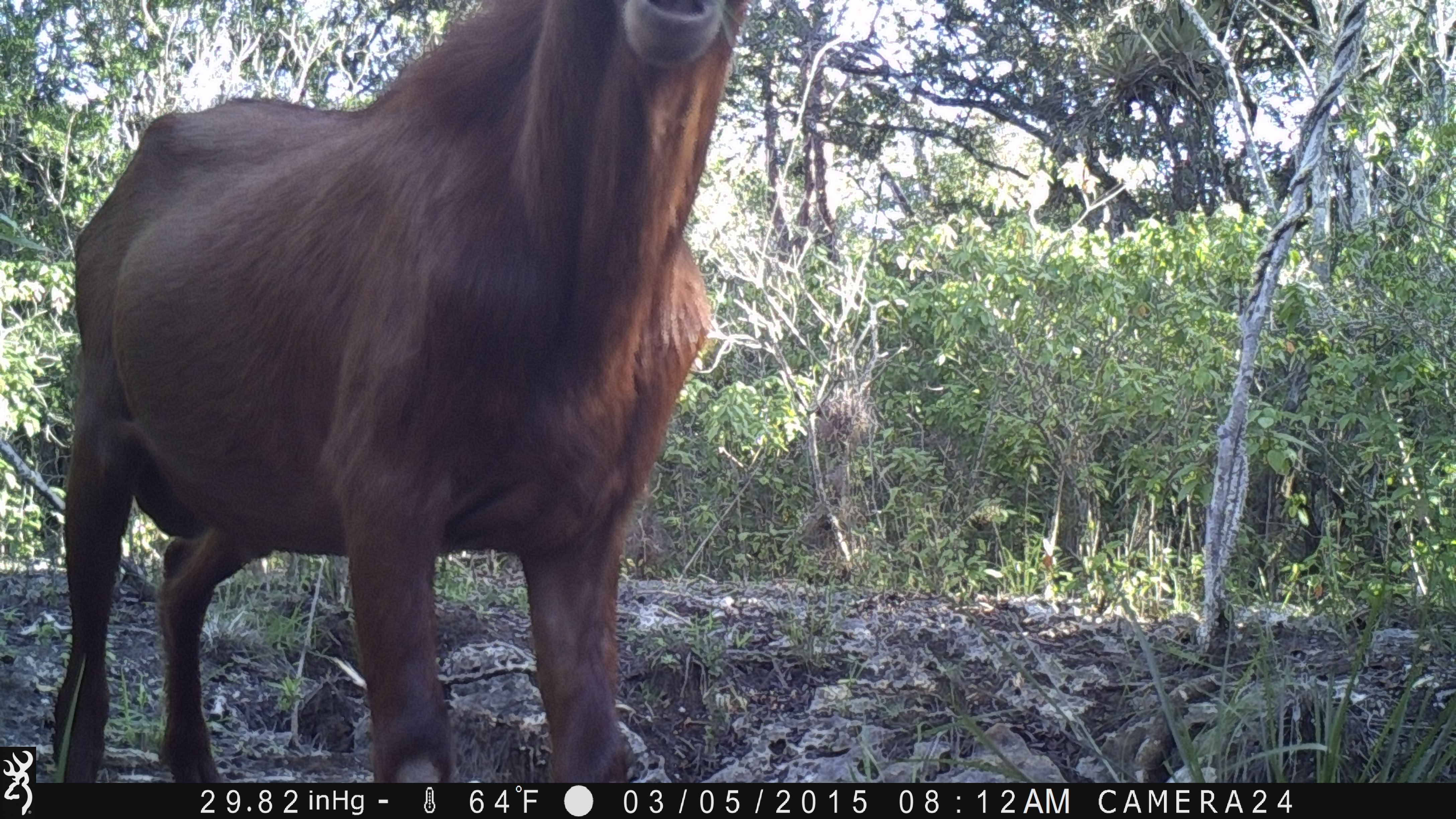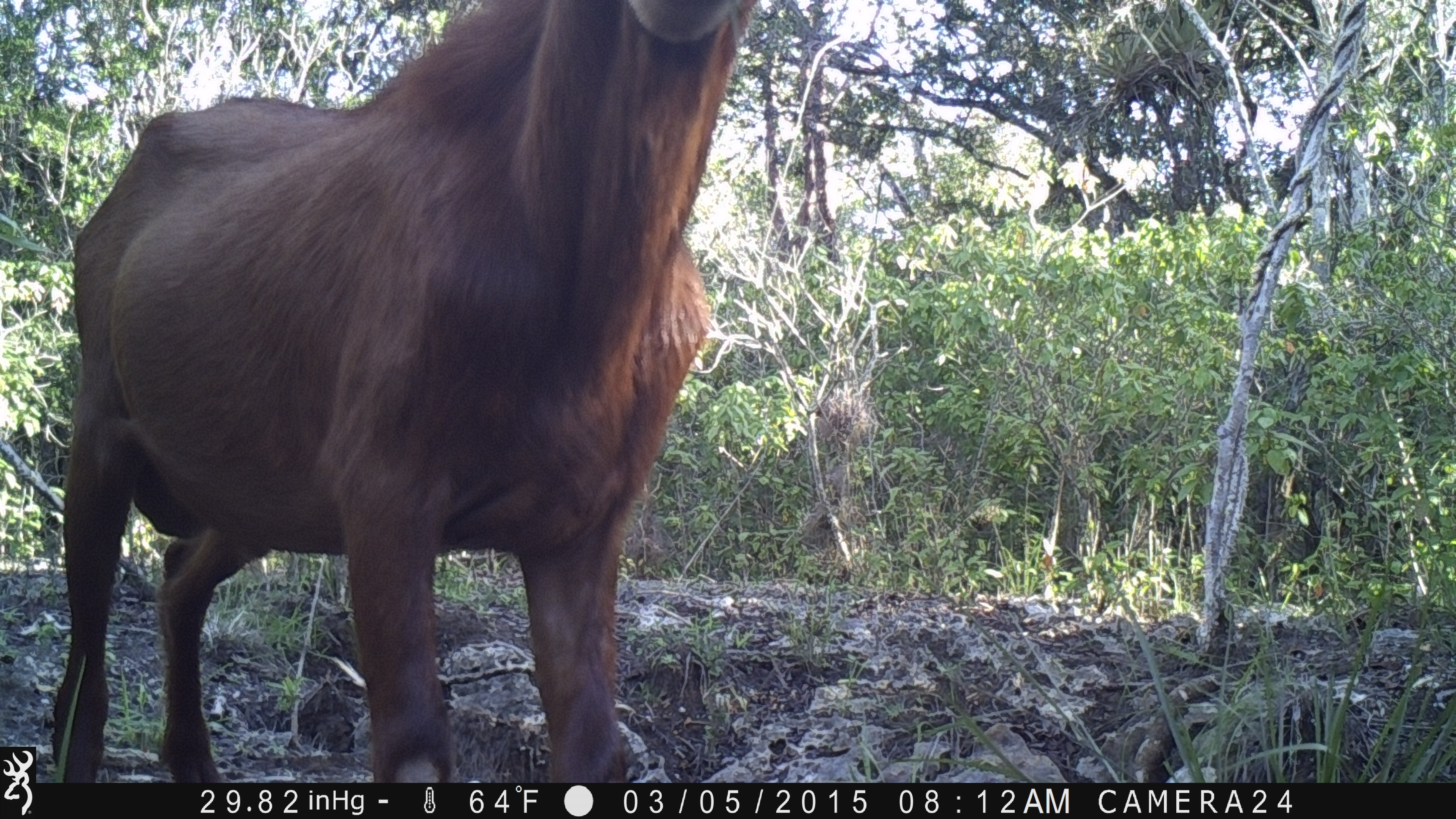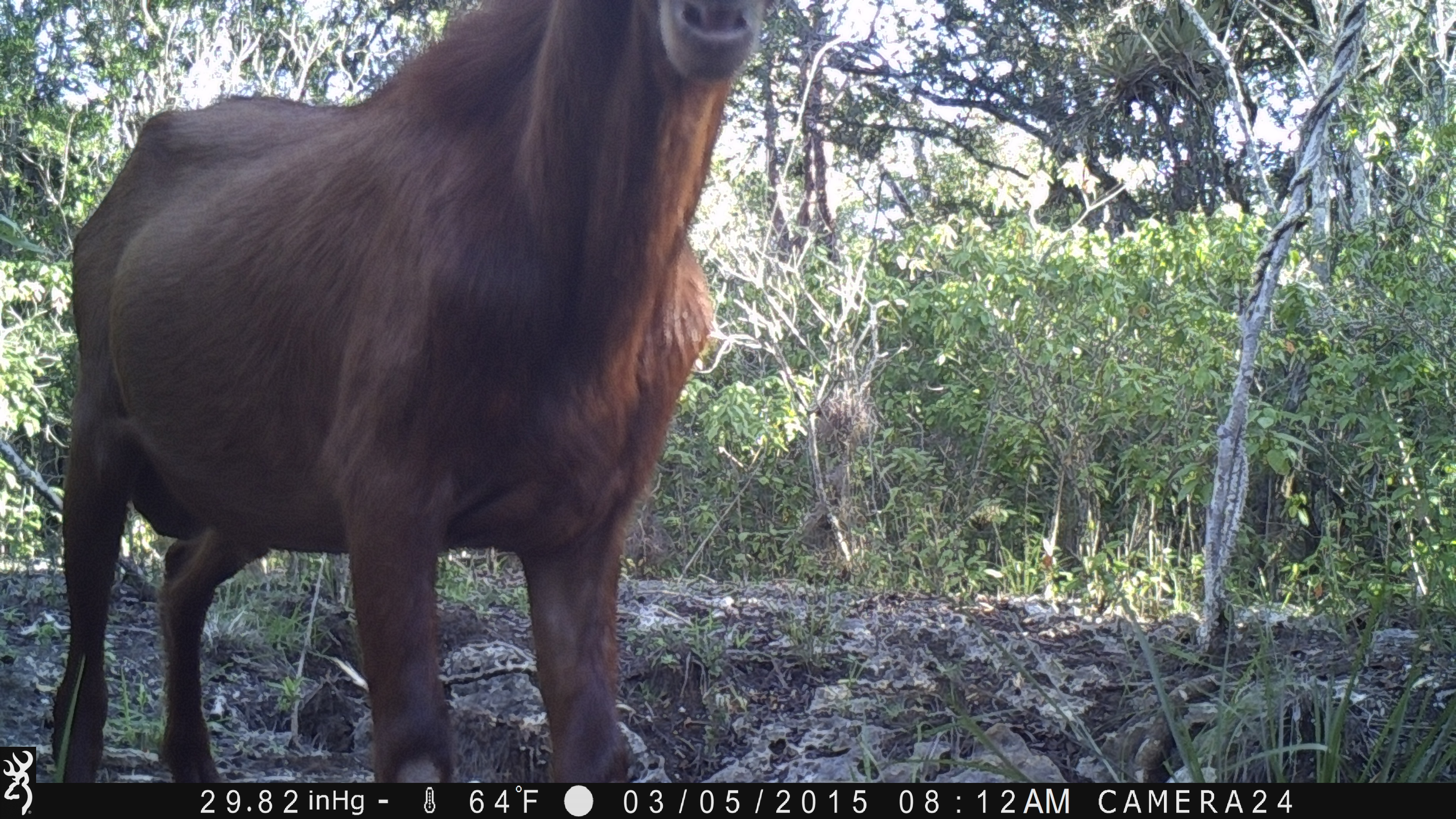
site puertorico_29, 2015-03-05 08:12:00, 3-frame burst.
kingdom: Animalia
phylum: Chordata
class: Mammalia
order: Artiodactyla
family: Bovidae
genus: Capra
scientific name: Capra hircus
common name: goat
Goat (Capra hircus).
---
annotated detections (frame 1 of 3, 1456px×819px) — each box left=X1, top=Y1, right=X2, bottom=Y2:
goat: left=45, top=0, right=752, bottom=789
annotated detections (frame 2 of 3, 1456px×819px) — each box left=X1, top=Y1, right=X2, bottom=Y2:
goat: left=39, top=2, right=768, bottom=779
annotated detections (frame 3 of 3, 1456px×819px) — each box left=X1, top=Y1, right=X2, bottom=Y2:
goat: left=41, top=6, right=770, bottom=776